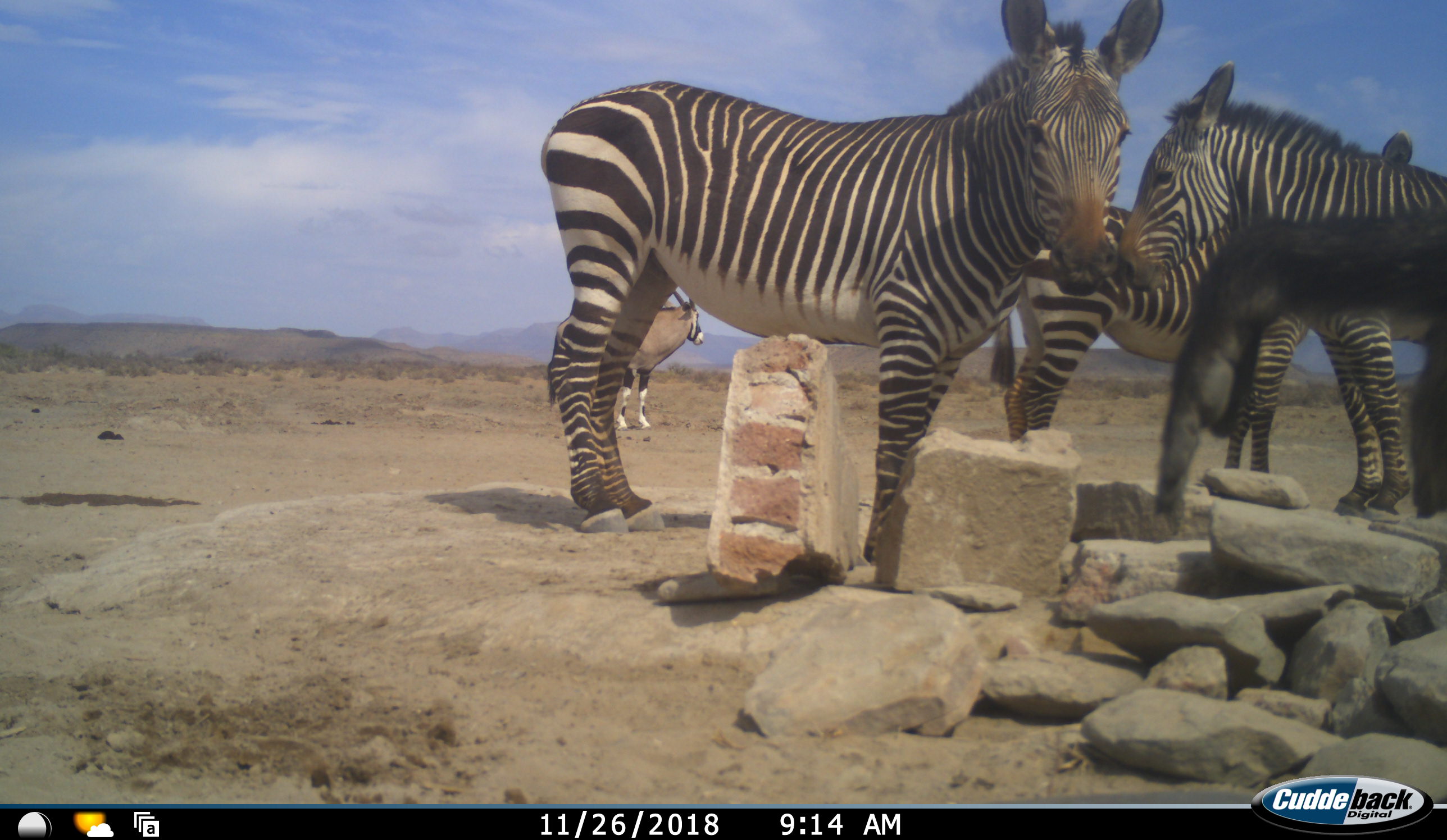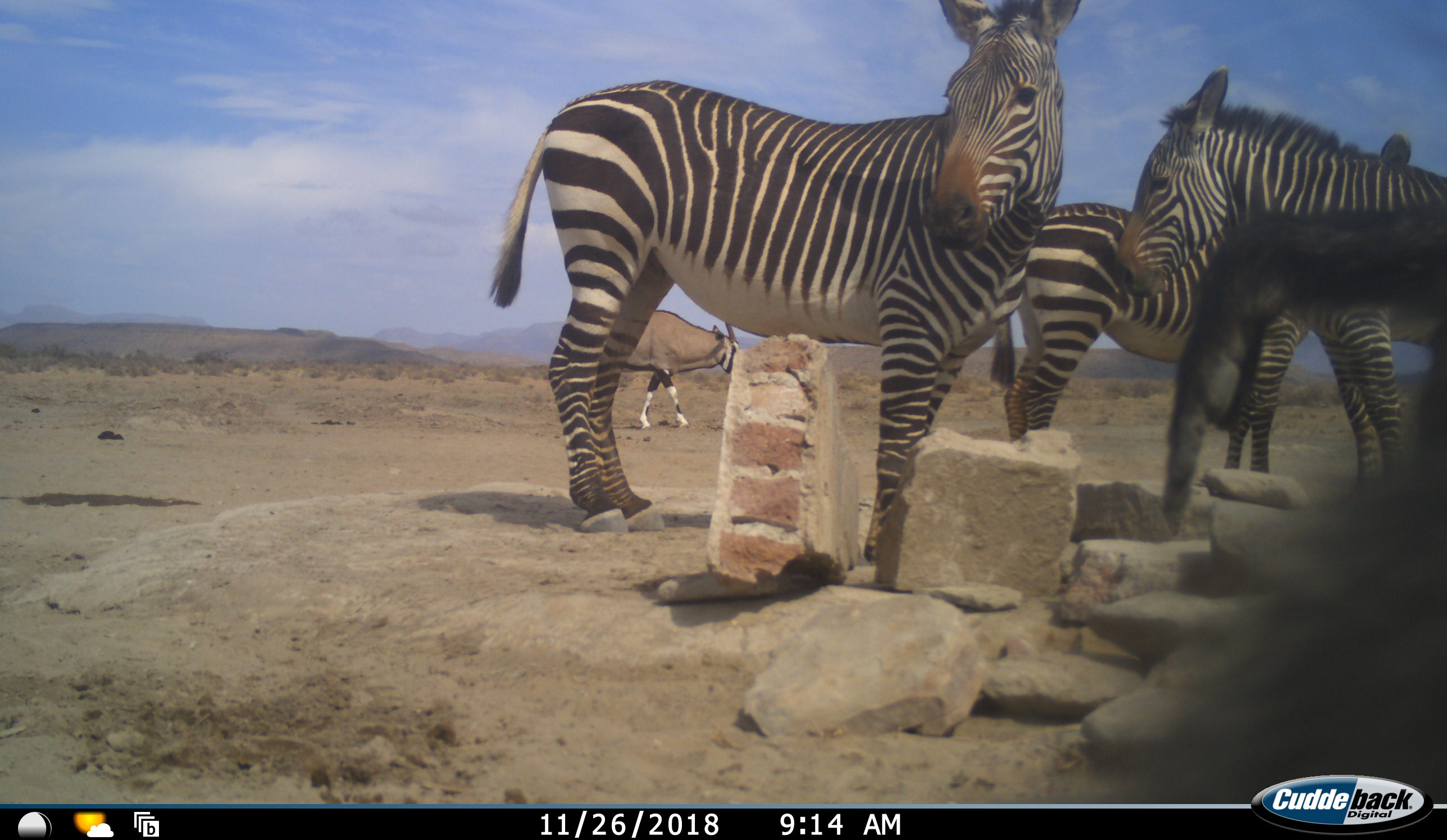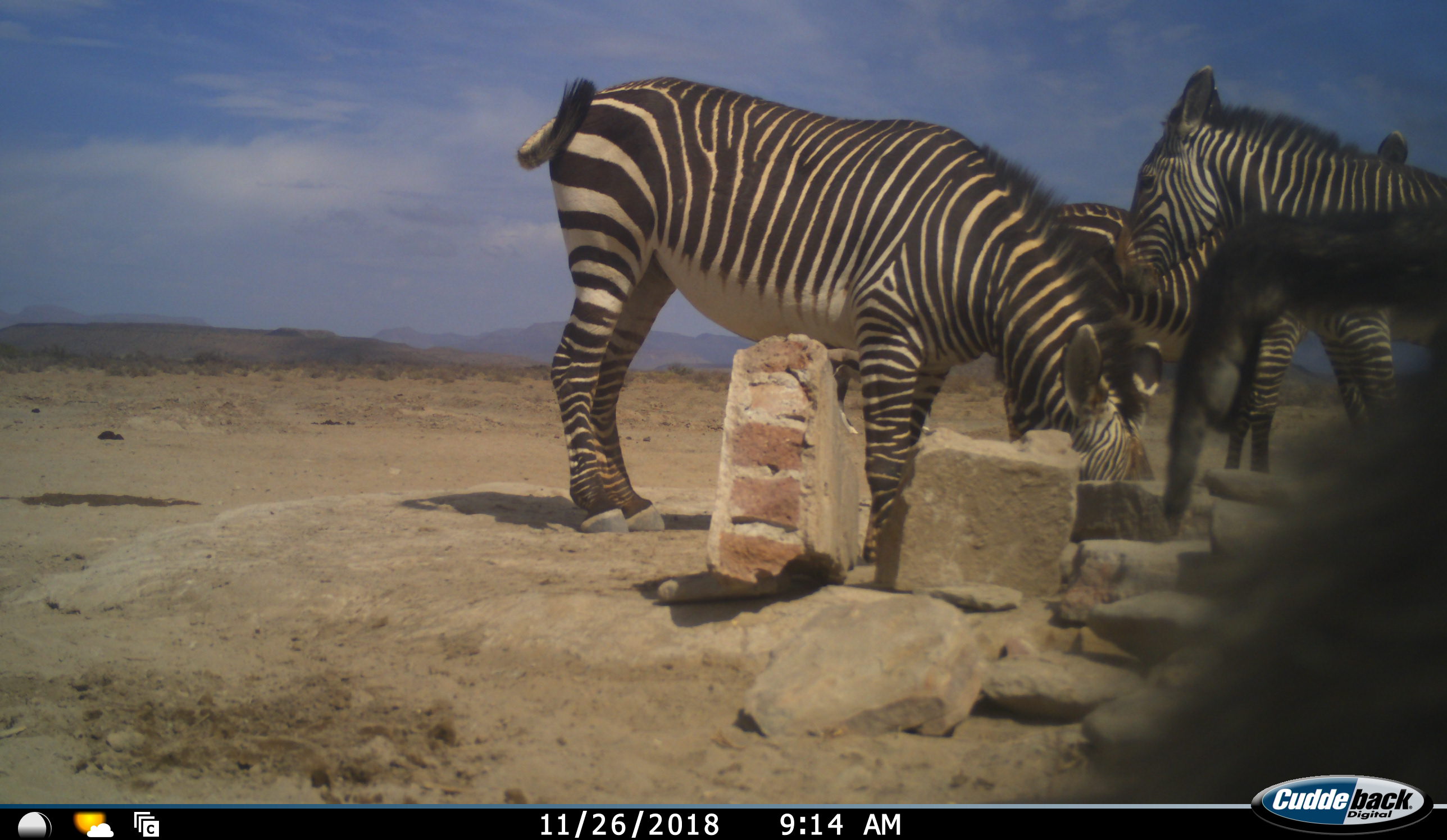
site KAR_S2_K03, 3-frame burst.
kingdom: Animalia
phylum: Chordata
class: Mammalia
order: Primates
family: Cercopithecidae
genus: Papio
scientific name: Papio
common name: baboon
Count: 1.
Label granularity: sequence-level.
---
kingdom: Animalia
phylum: Chordata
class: Mammalia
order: Artiodactyla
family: Bovidae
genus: Oryx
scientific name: Oryx gazella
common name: gemsbok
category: oryx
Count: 1.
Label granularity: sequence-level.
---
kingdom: Animalia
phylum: Chordata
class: Mammalia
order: Perissodactyla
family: Equidae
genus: Equus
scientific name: Equus zebra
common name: mountain zebra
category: zebramountain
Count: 3.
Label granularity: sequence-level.